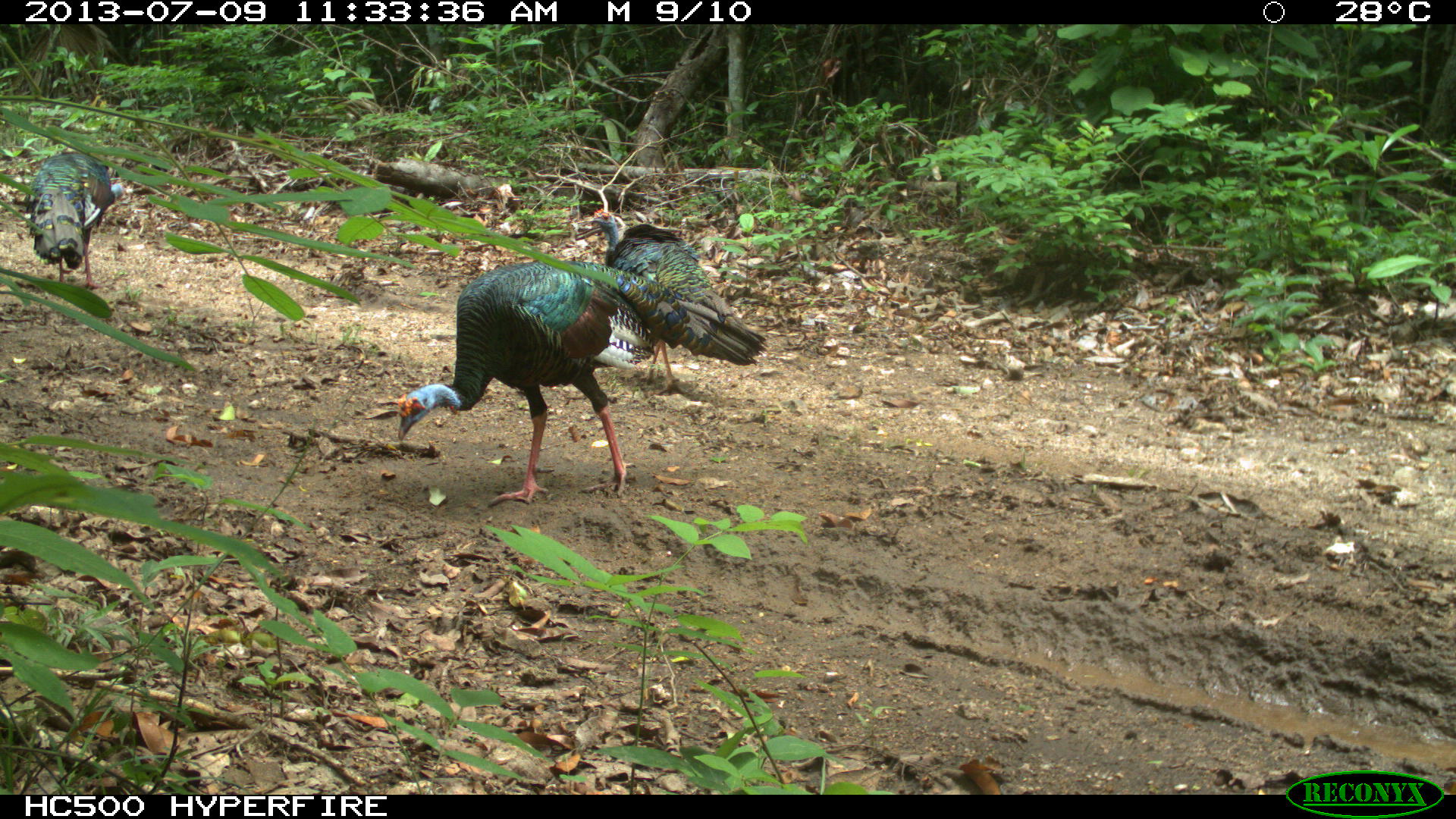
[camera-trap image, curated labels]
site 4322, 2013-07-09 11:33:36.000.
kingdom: Animalia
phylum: Chordata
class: Aves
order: Galliformes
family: Phasianidae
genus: Meleagris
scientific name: Meleagris ocellata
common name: ocellated turkey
Meleagris ocellata (ocellated turkey), count 4.